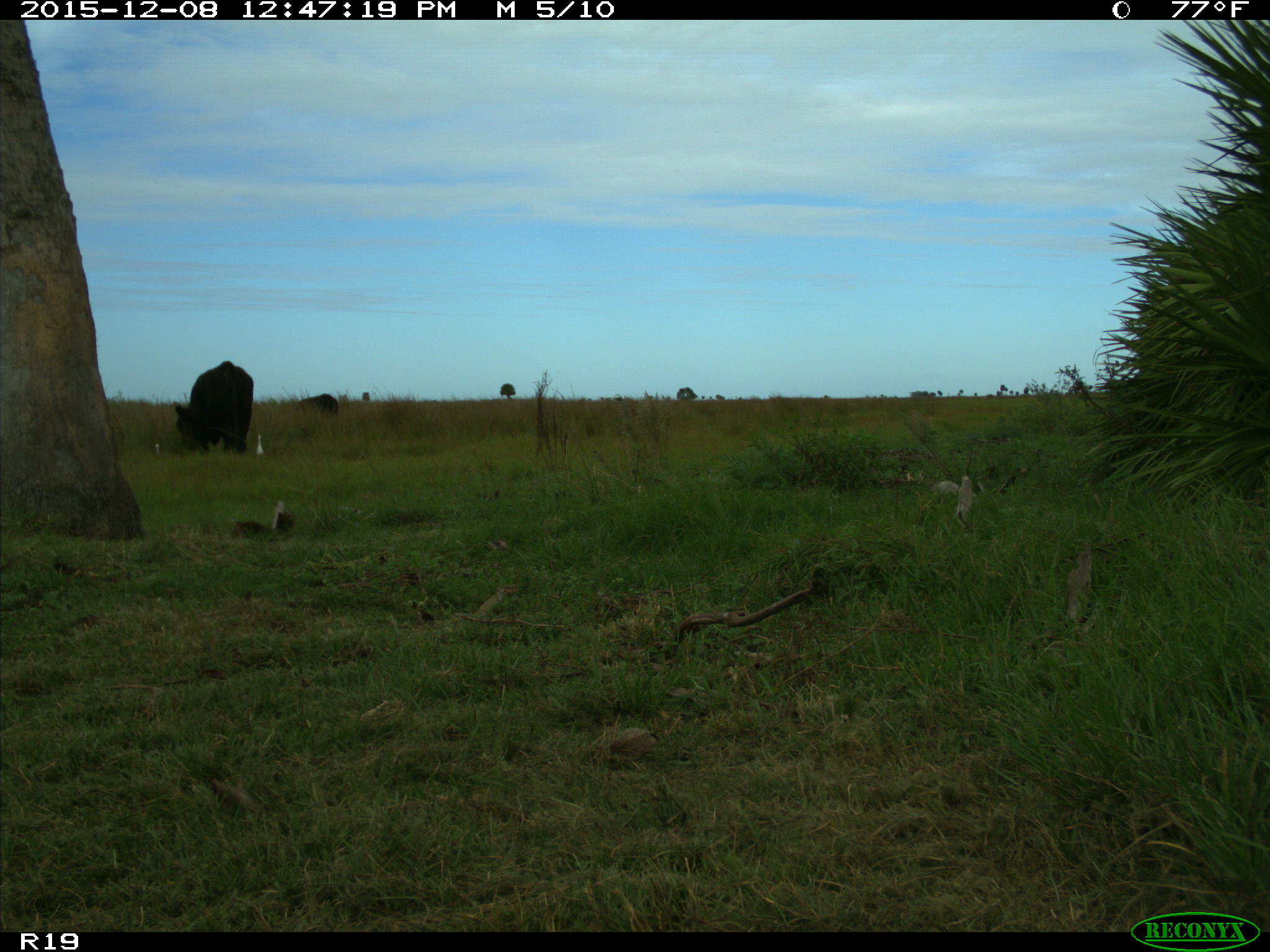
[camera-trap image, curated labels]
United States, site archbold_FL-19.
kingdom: Animalia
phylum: Chordata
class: Mammalia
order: Artiodactyla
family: Bovidae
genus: Bos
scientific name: Bos taurus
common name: domestic cow